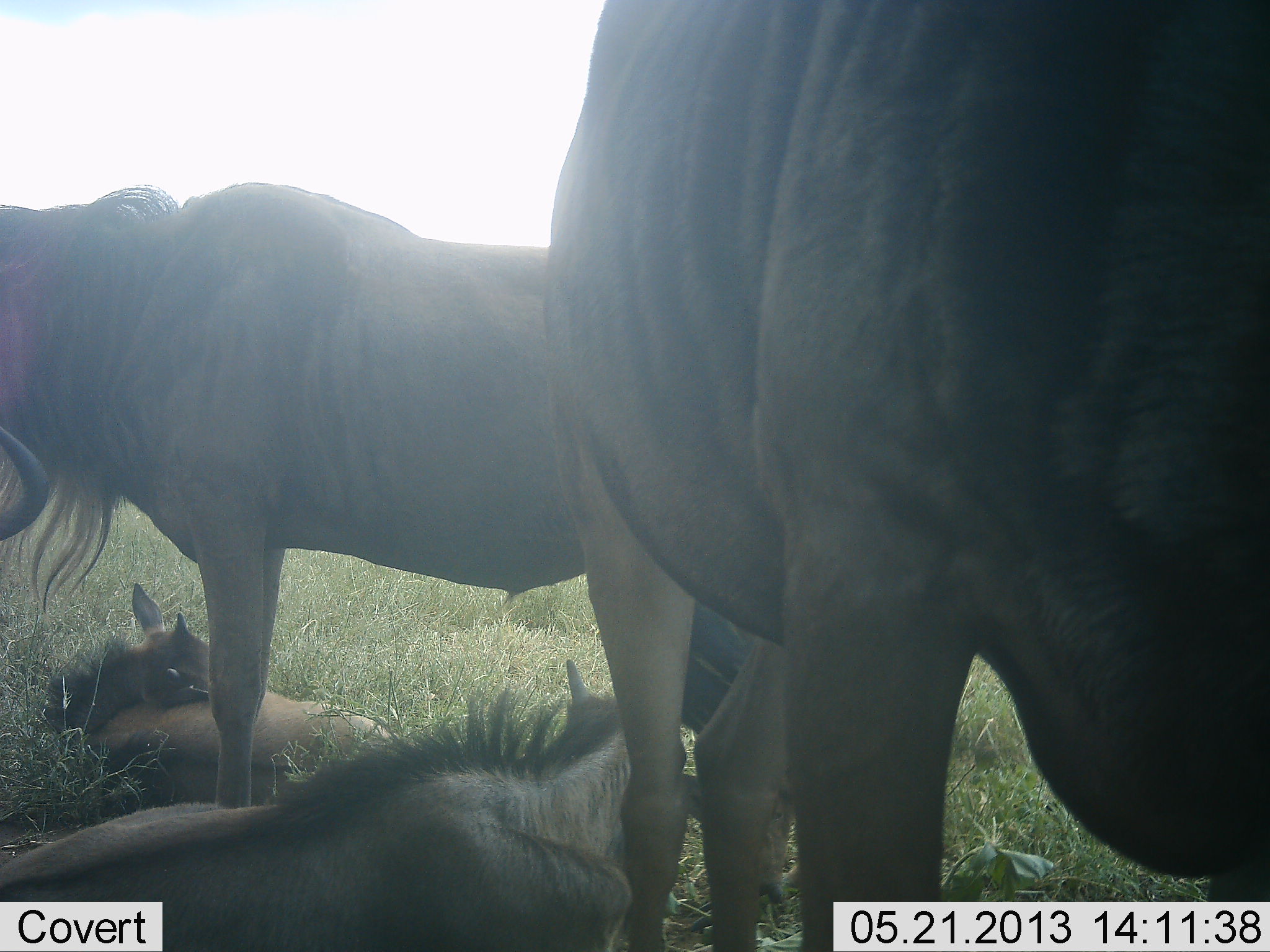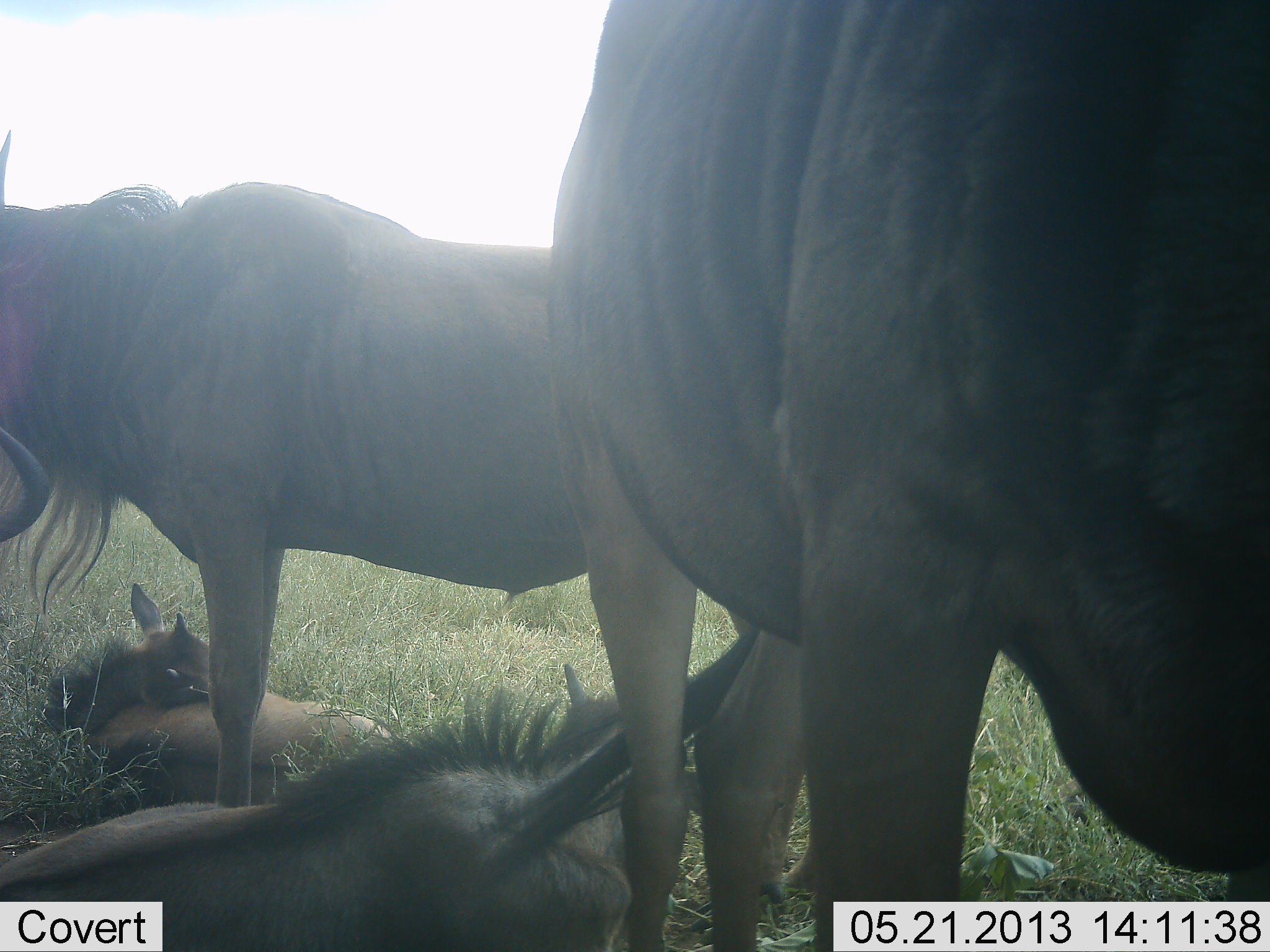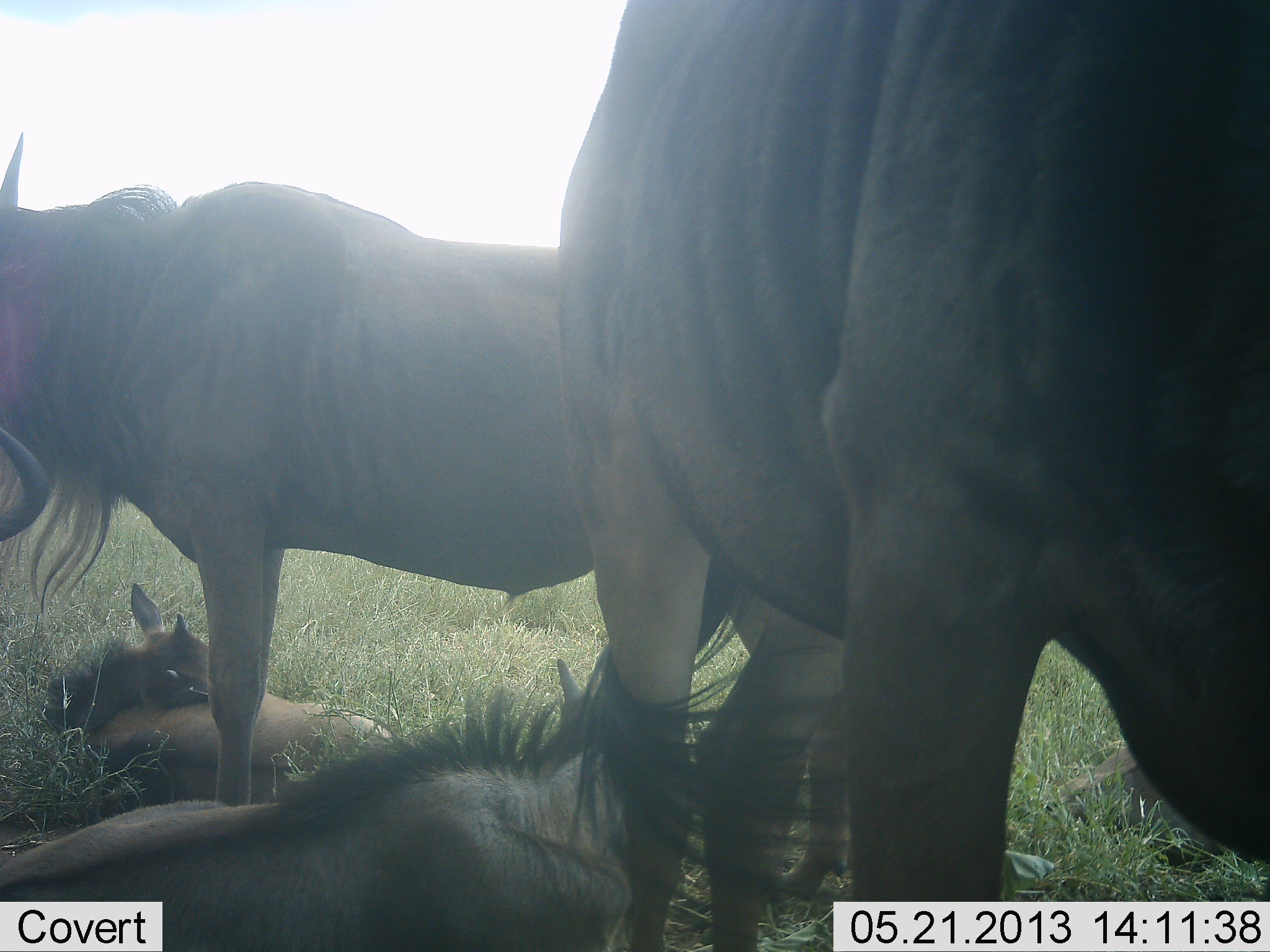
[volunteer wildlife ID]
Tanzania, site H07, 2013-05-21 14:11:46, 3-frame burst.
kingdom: Animalia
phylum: Chordata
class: Mammalia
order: Artiodactyla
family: Bovidae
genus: Connochaetes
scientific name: Connochaetes taurinus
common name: blue wildebeest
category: wildebeest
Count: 4.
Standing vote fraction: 74%.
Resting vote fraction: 100%.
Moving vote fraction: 4%.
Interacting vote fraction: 13%.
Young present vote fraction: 61%.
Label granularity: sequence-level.